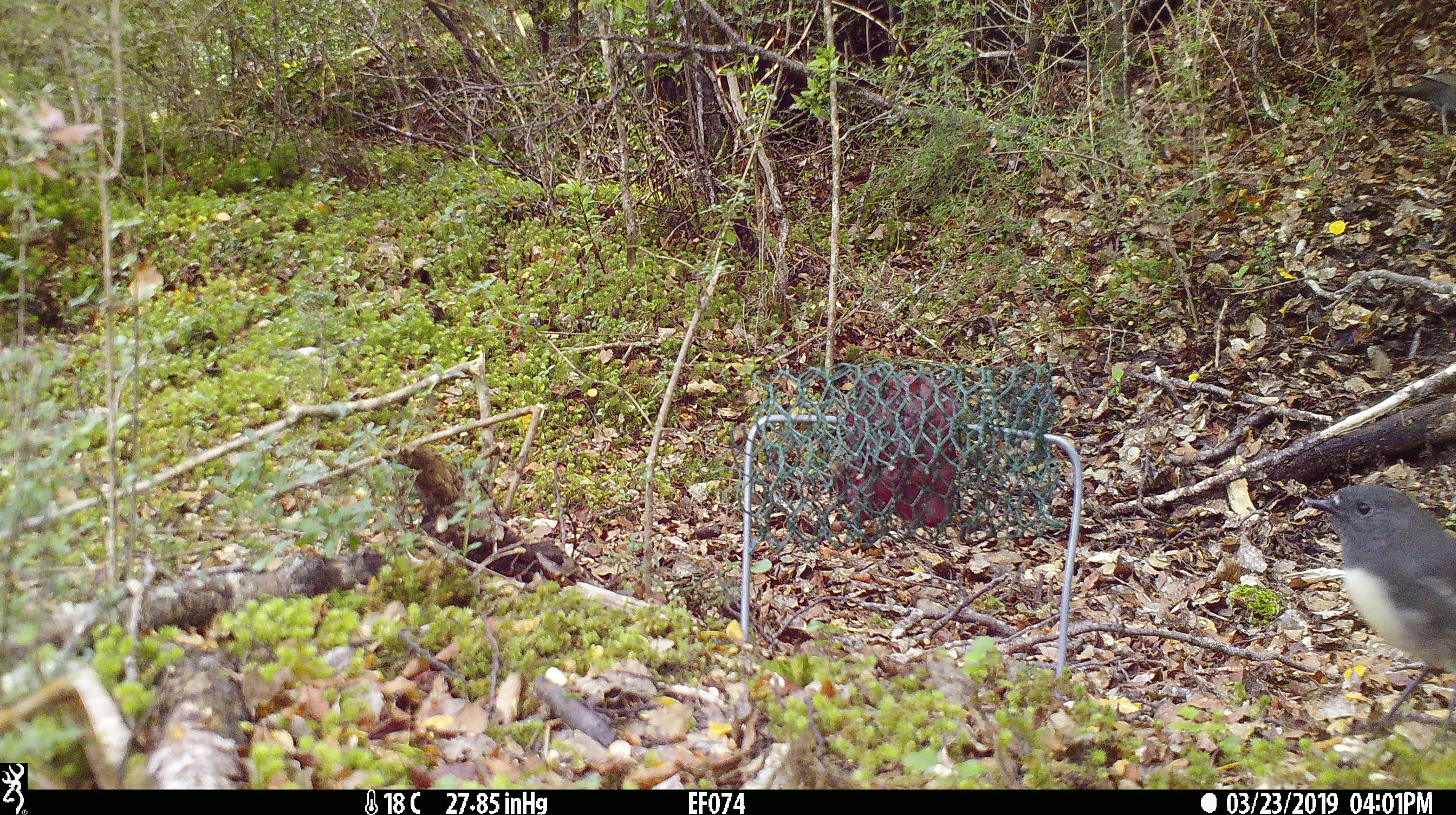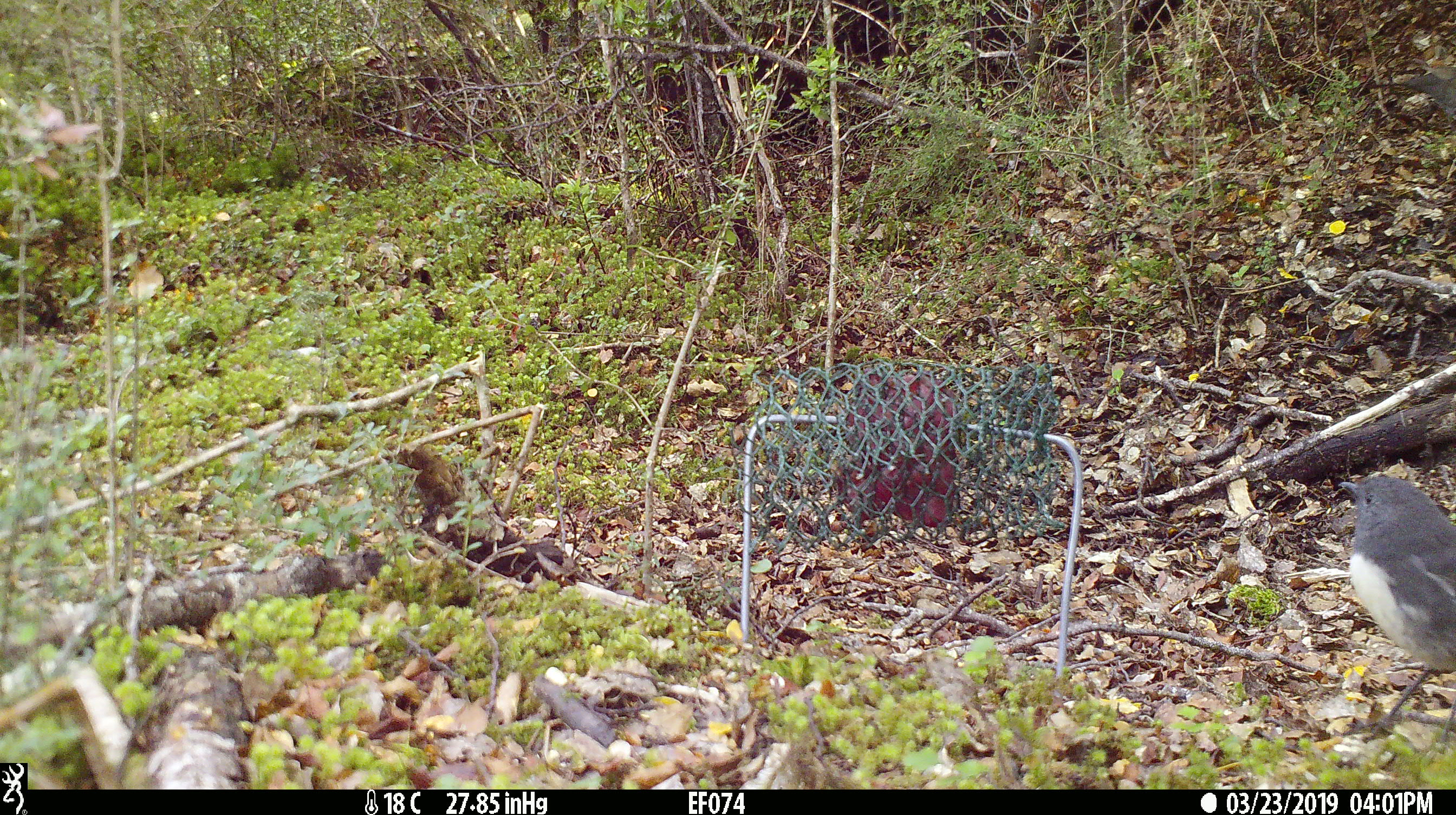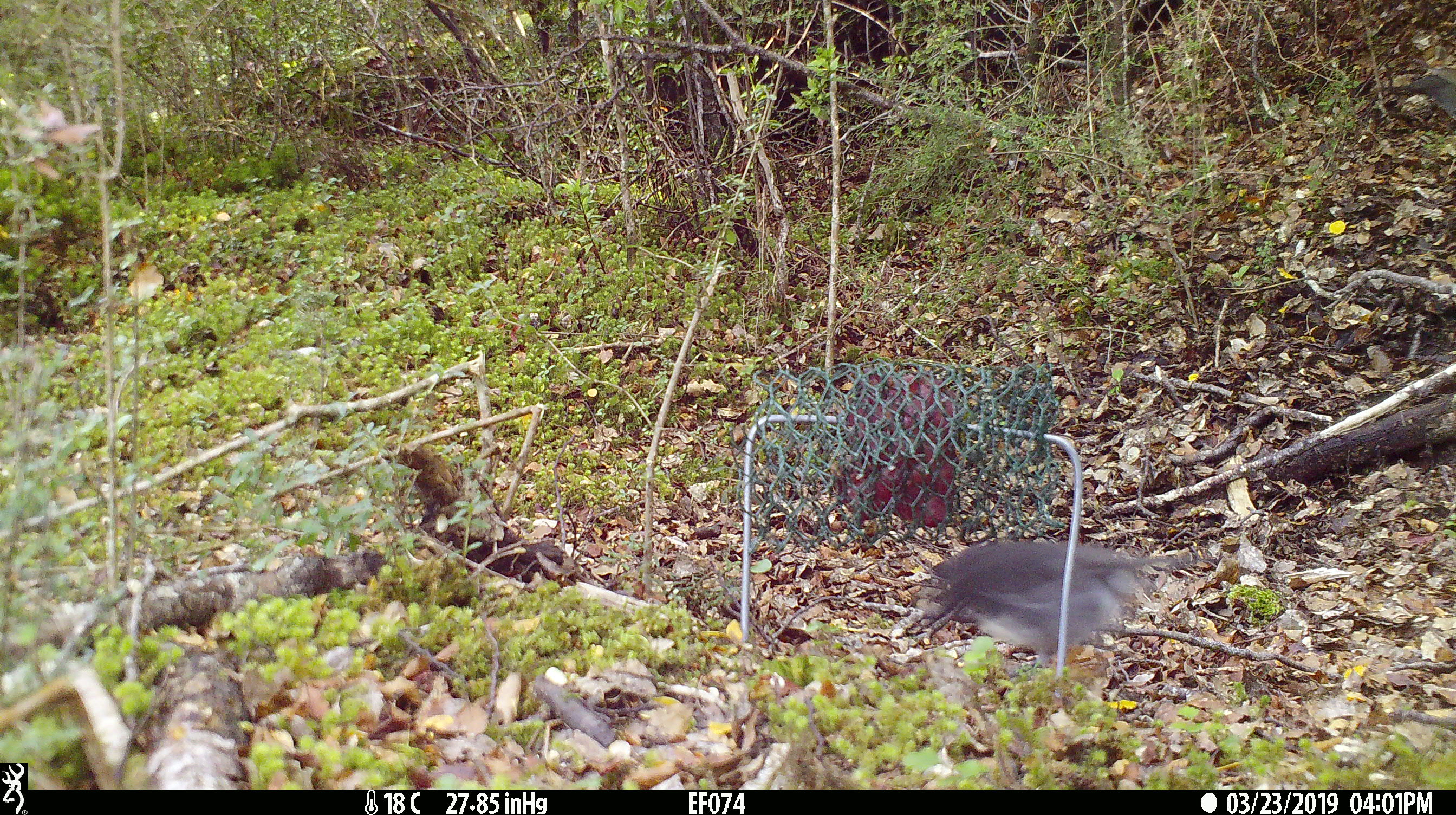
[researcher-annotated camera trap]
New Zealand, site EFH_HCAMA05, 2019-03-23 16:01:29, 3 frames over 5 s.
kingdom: Animalia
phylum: Chordata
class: Aves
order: Passeriformes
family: Petroicidae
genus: Petroica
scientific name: Petroica australis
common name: new zealand robin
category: robin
Robin (new zealand robin) (Petroica australis).